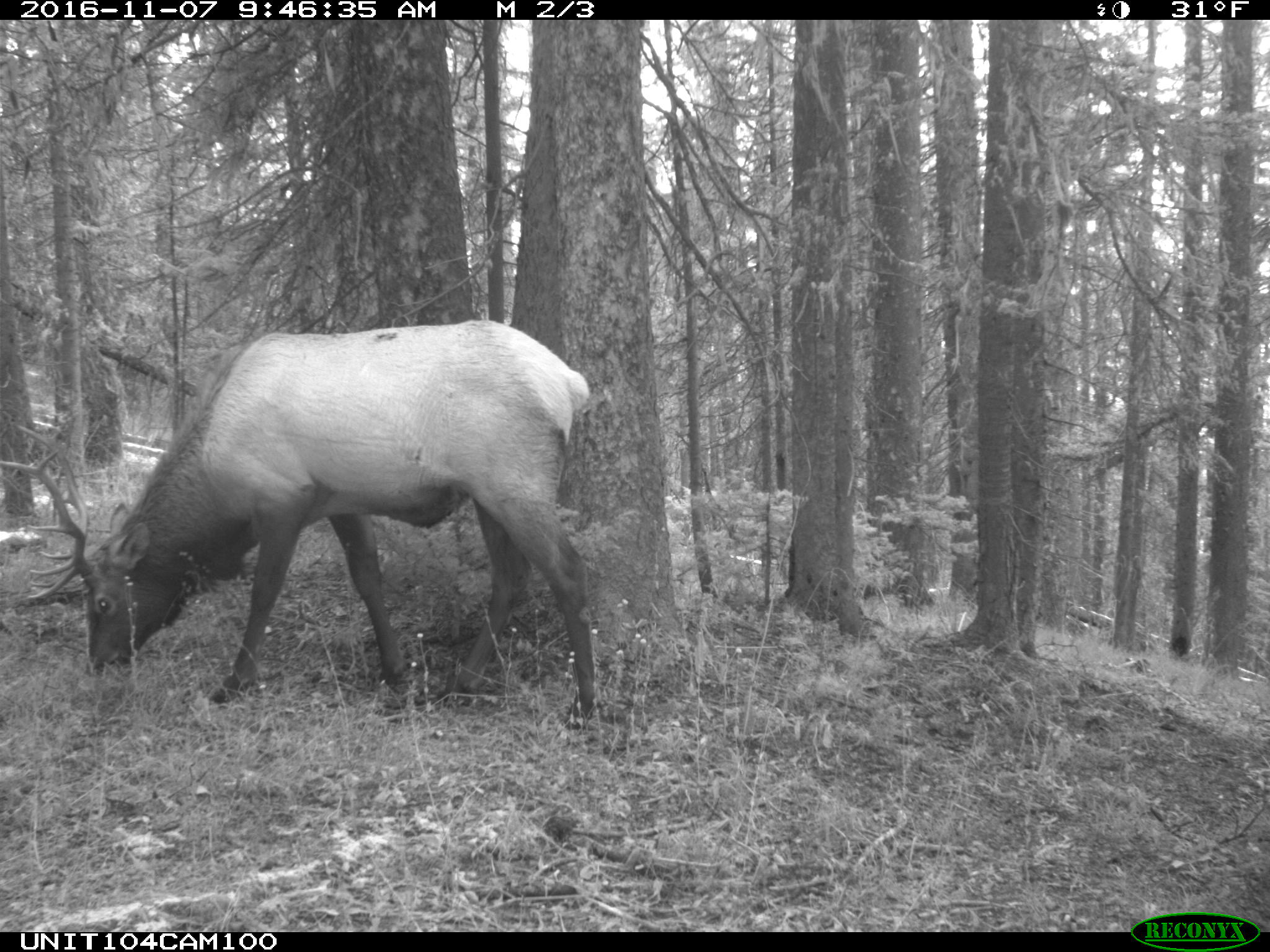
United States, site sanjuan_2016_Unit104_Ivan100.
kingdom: Animalia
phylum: Chordata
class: Mammalia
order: Artiodactyla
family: Cervidae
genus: Cervus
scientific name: Cervus elaphus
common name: red deer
Cervus elaphus (red deer).